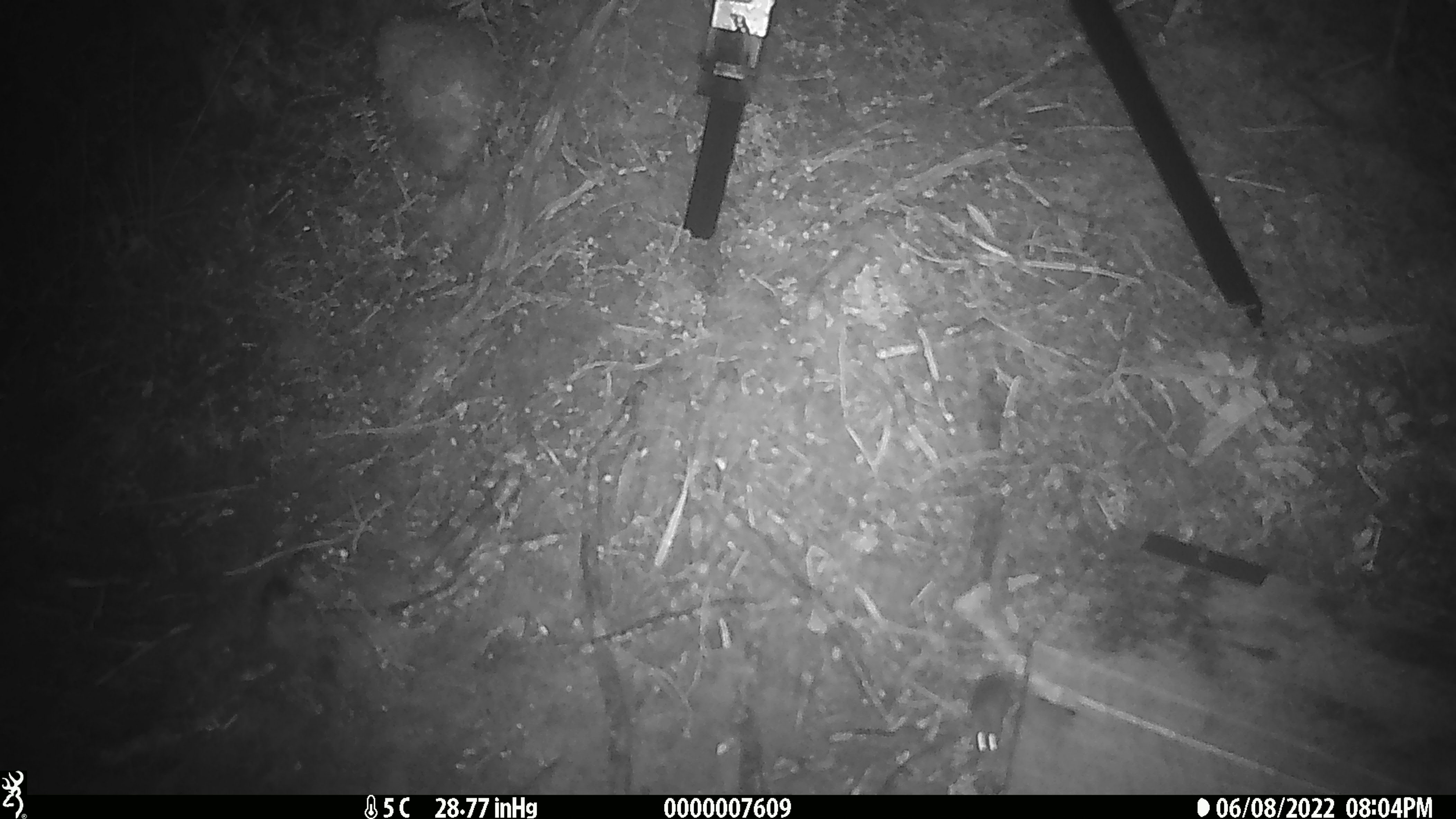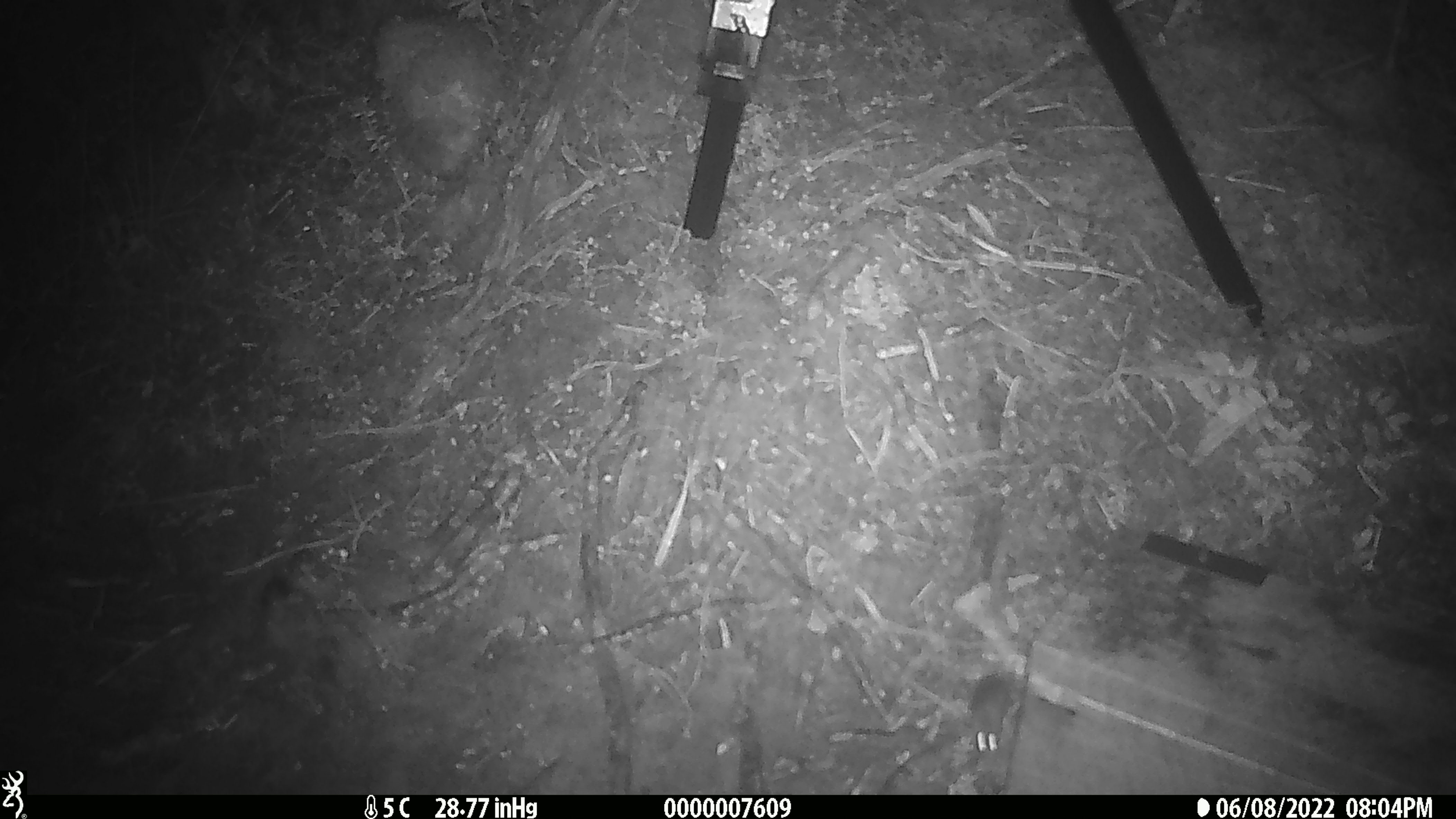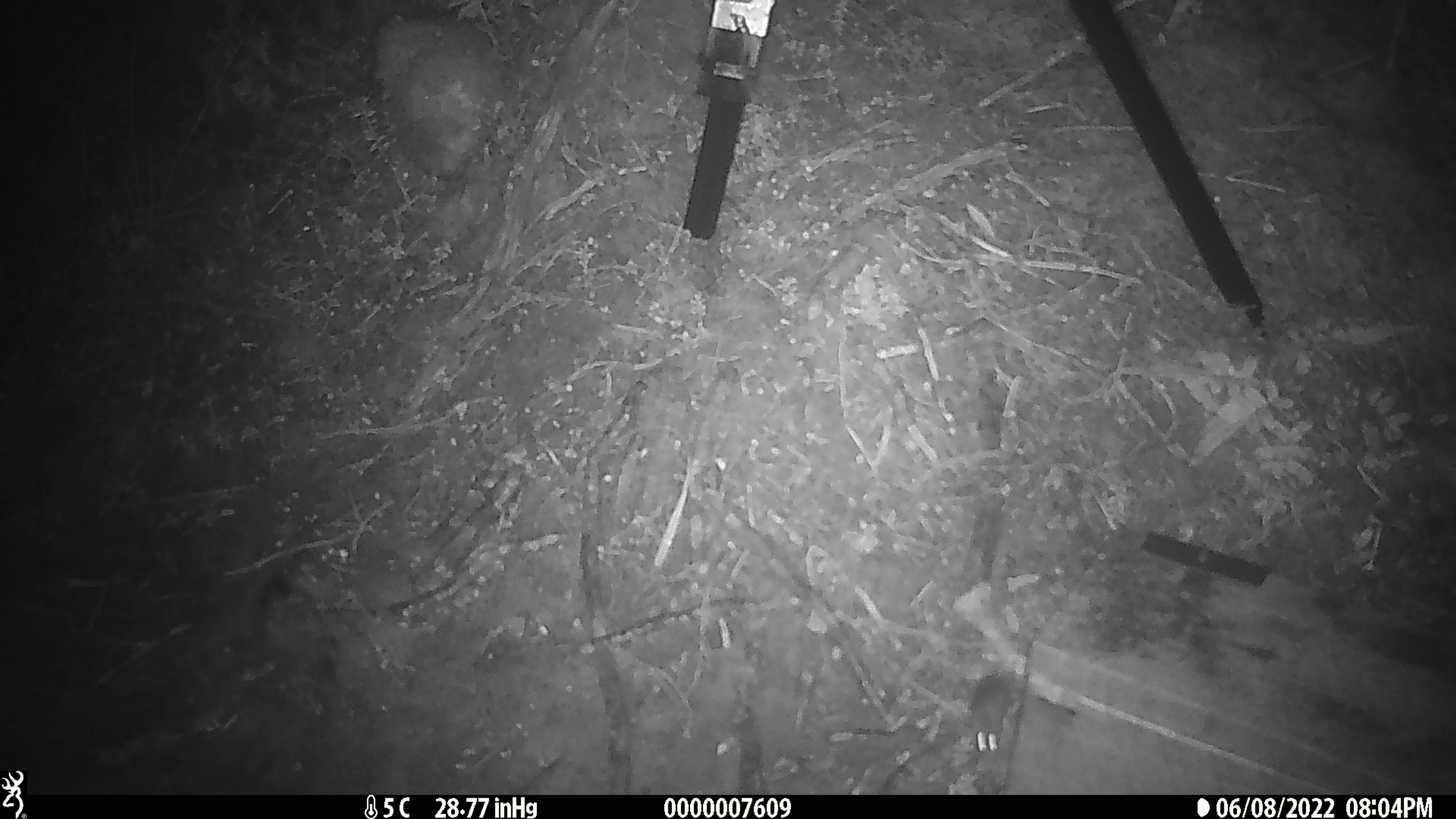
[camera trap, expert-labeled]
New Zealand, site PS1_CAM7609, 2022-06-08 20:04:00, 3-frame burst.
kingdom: Animalia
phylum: Chordata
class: Mammalia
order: Rodentia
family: Muridae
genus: Mus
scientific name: Mus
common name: mouse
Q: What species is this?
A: Mouse (Mus).